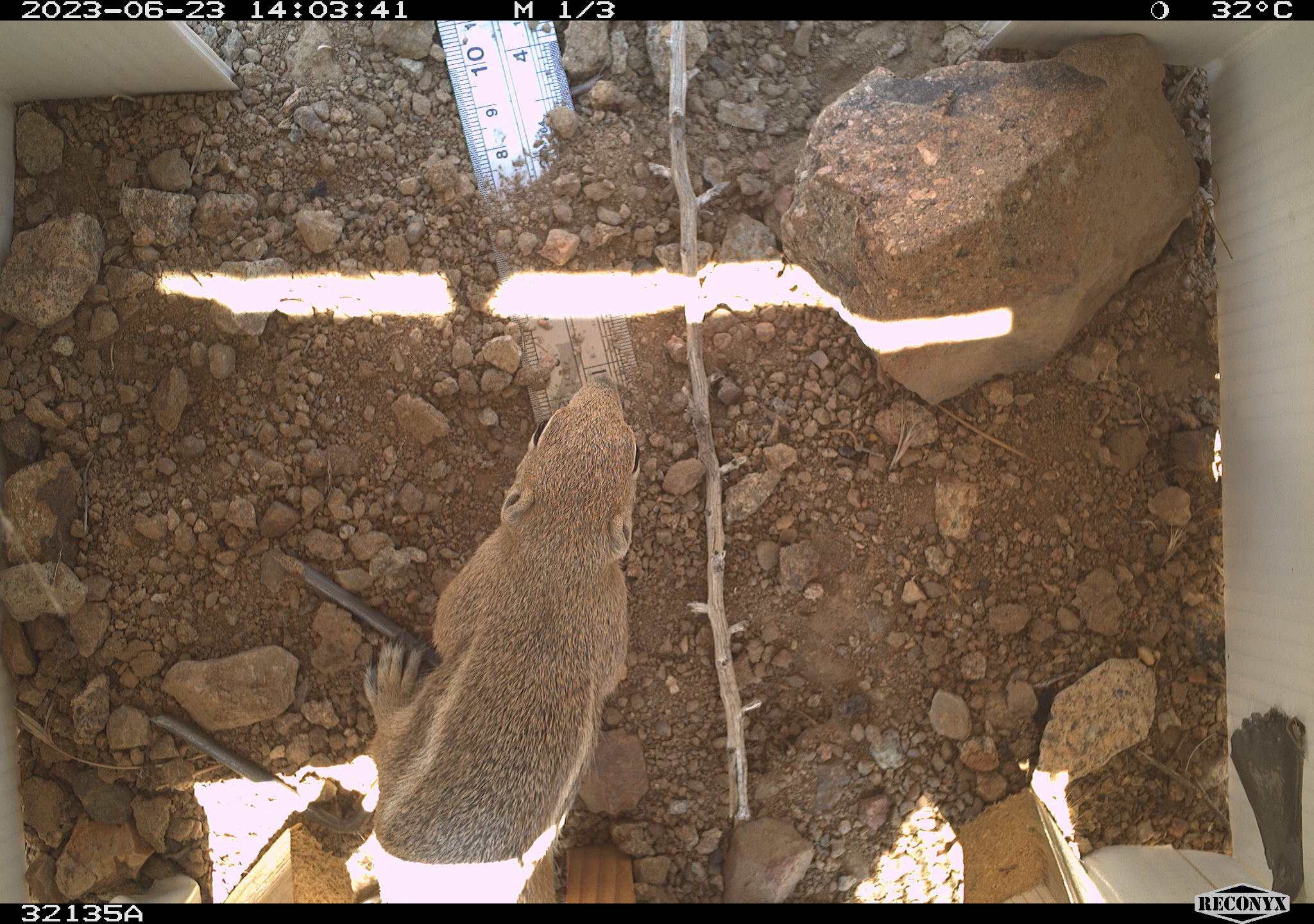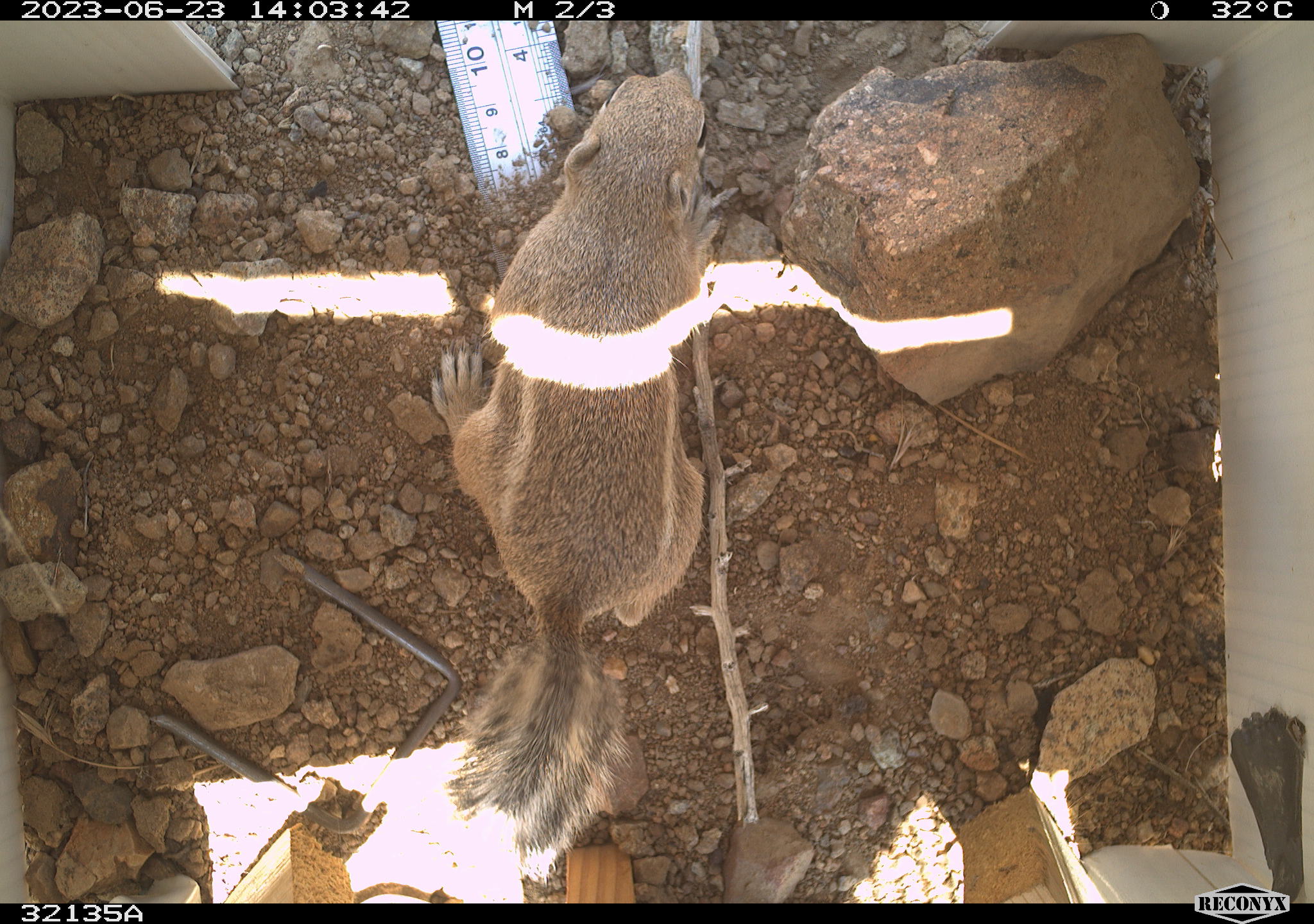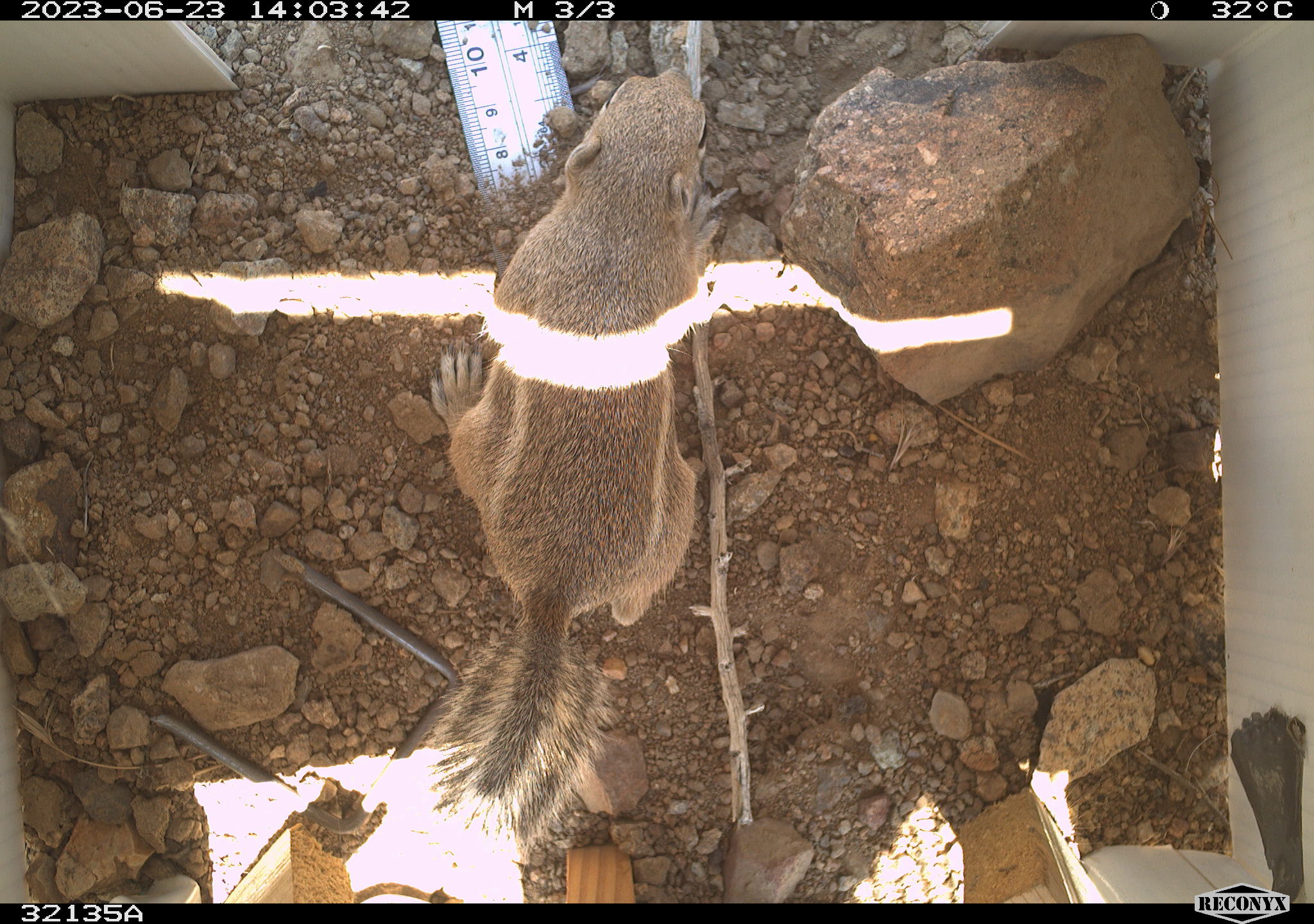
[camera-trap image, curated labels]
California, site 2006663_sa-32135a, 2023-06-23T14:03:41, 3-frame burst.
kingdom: Animalia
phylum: Chordata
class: Mammalia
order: Rodentia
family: Sciuridae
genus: Ammospermophilus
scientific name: Ammospermophilus leucurus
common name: white-tailed antelope squirrel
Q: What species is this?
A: White-tailed antelope squirrel (Ammospermophilus leucurus).